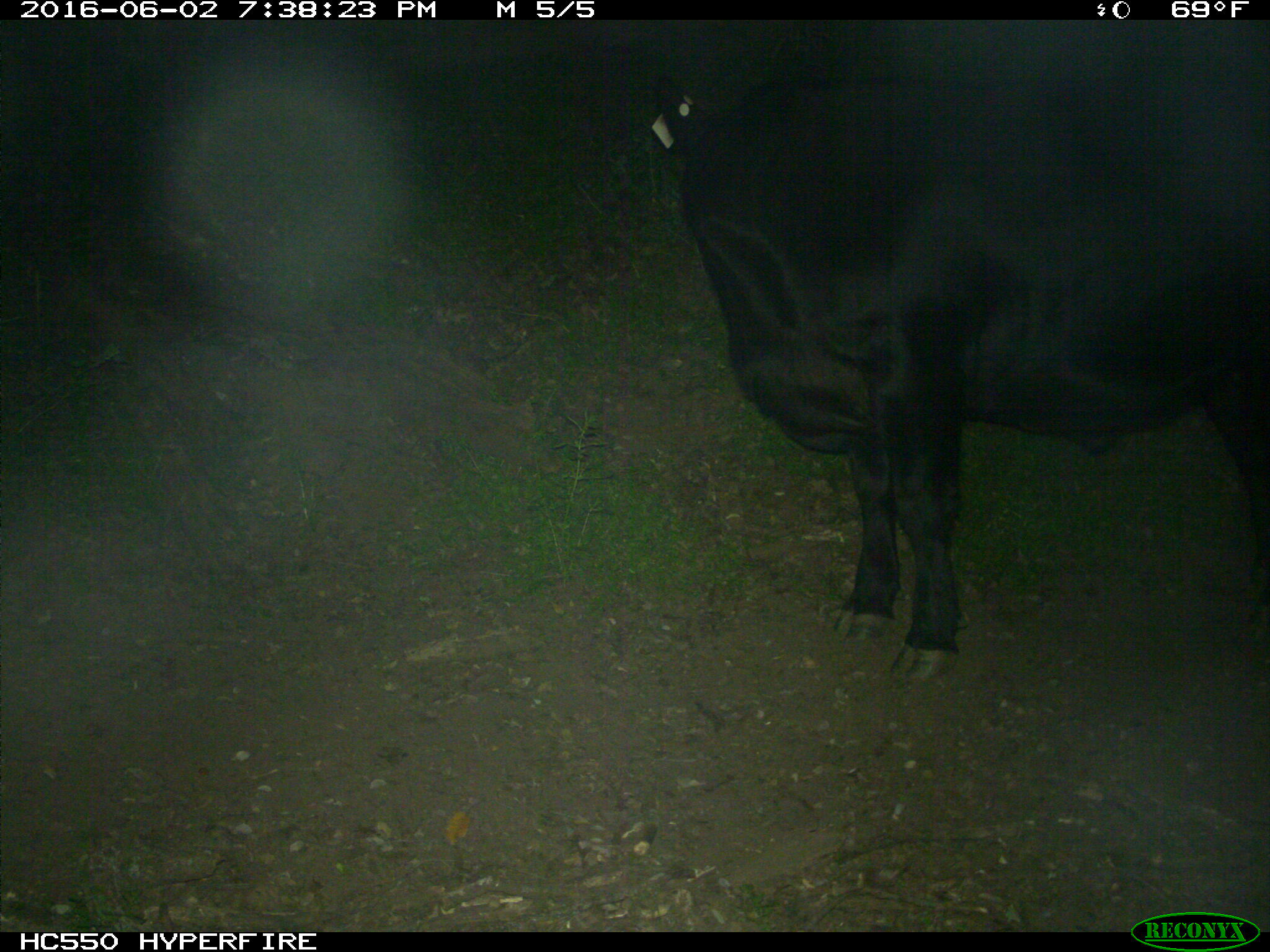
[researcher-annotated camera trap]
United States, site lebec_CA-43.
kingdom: Animalia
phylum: Chordata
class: Mammalia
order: Artiodactyla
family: Bovidae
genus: Bos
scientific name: Bos taurus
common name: domestic cow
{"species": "Bos taurus (domestic cow)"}